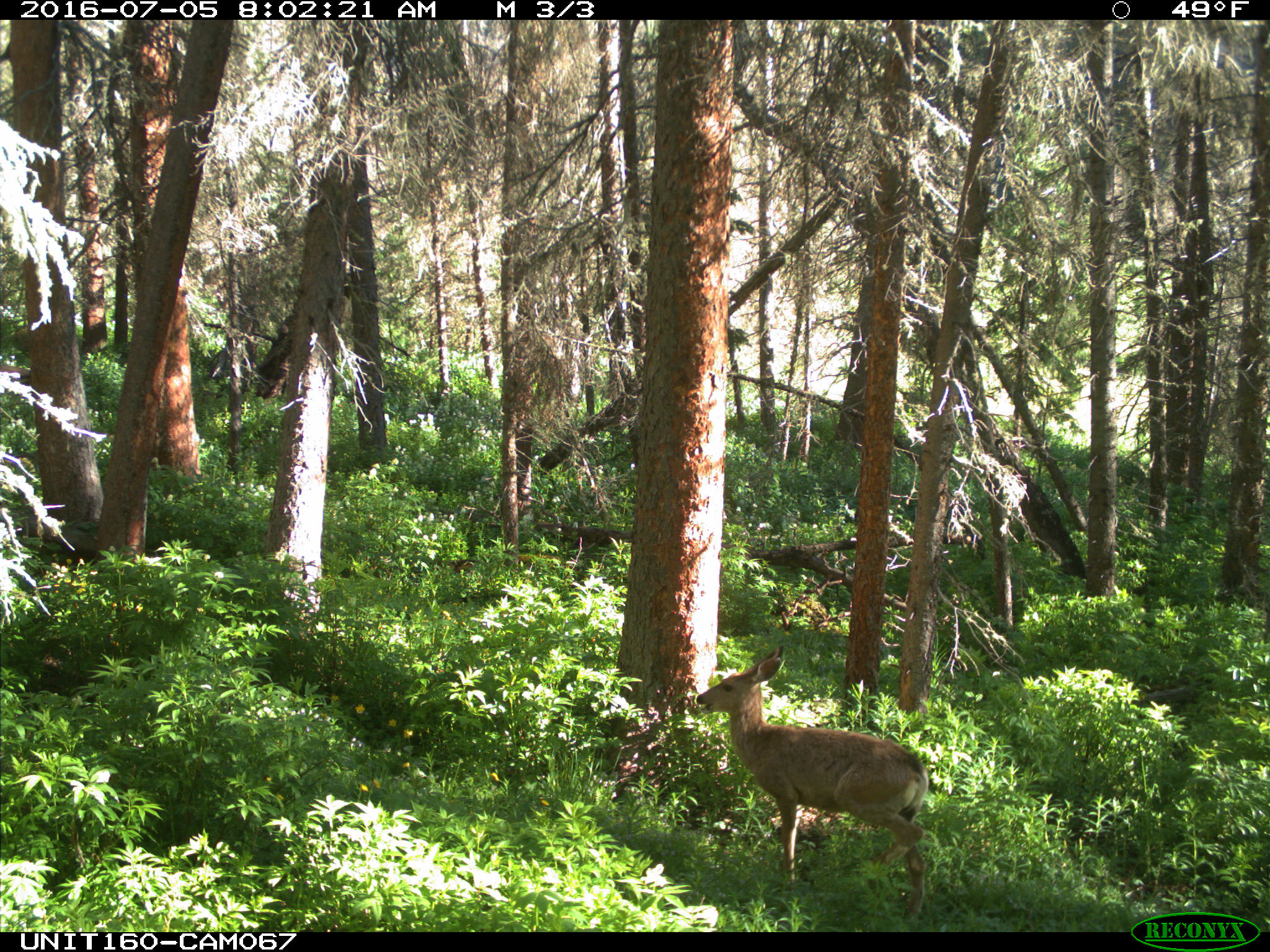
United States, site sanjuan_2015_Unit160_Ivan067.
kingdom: Animalia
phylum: Chordata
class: Mammalia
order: Artiodactyla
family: Cervidae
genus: Odocoileus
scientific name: Odocoileus hemionus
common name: mule deer